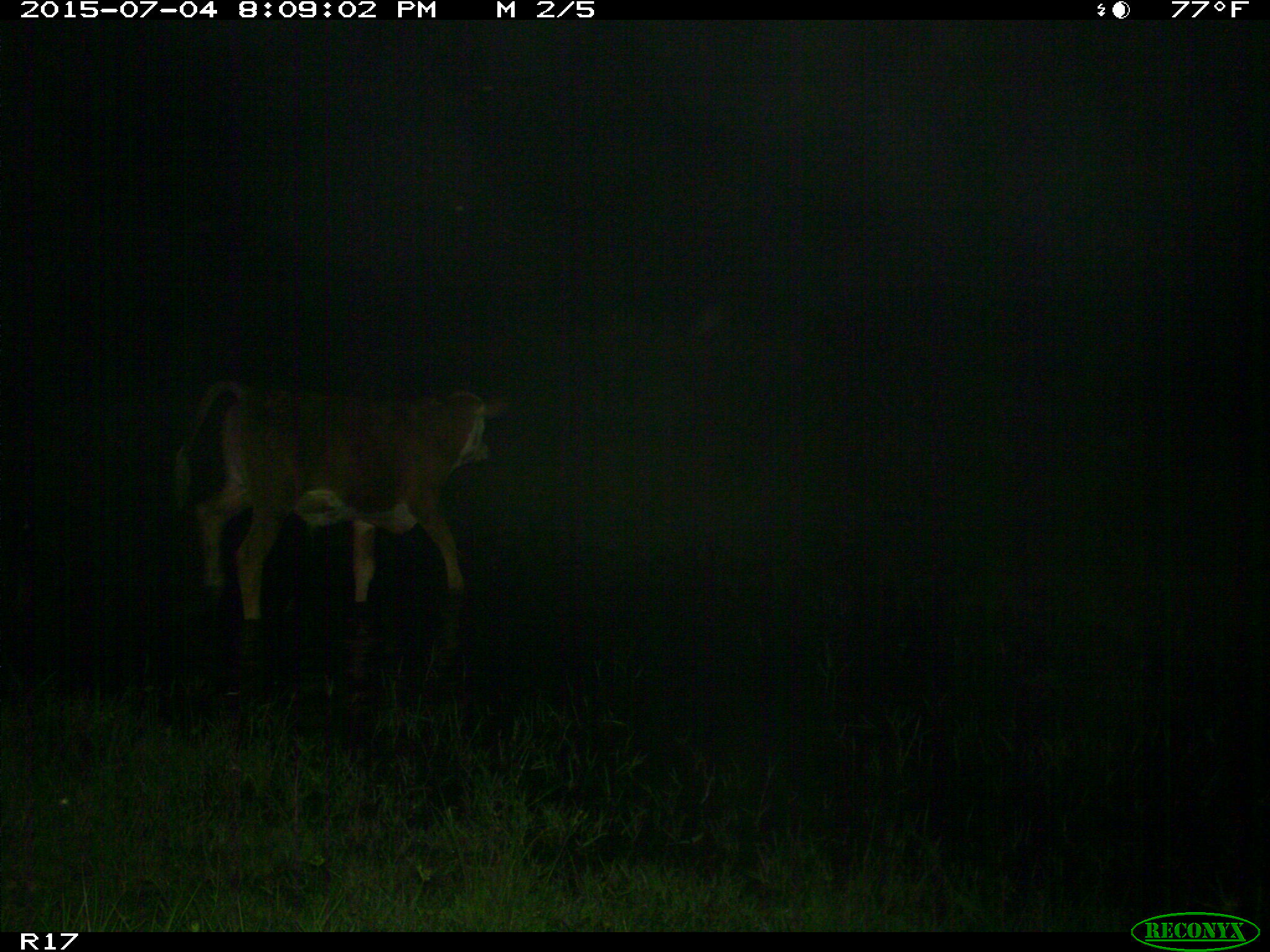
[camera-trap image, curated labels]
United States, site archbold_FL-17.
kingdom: Animalia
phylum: Chordata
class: Mammalia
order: Artiodactyla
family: Bovidae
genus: Bos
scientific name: Bos taurus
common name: domestic cow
Bos taurus (domestic cow).